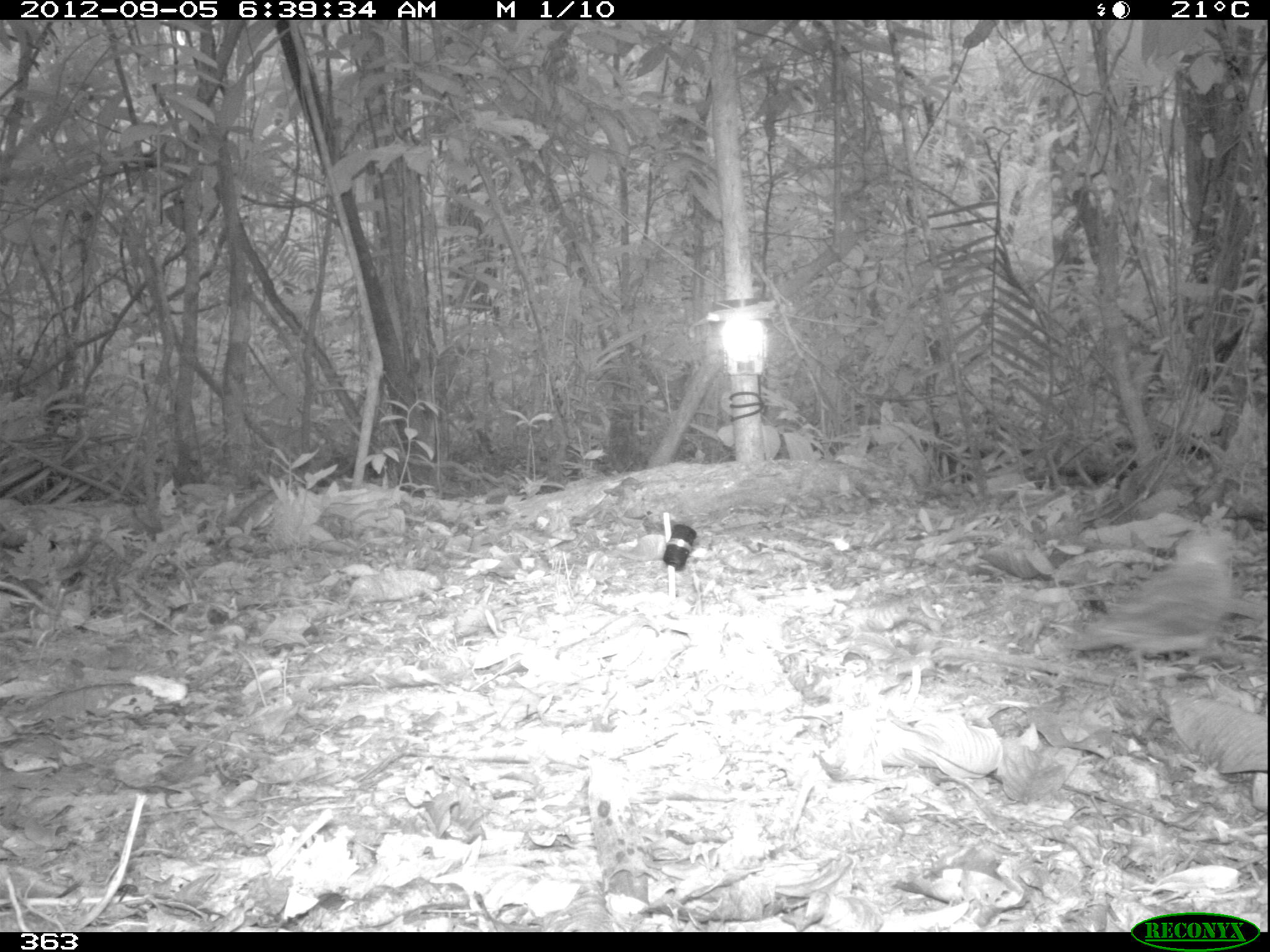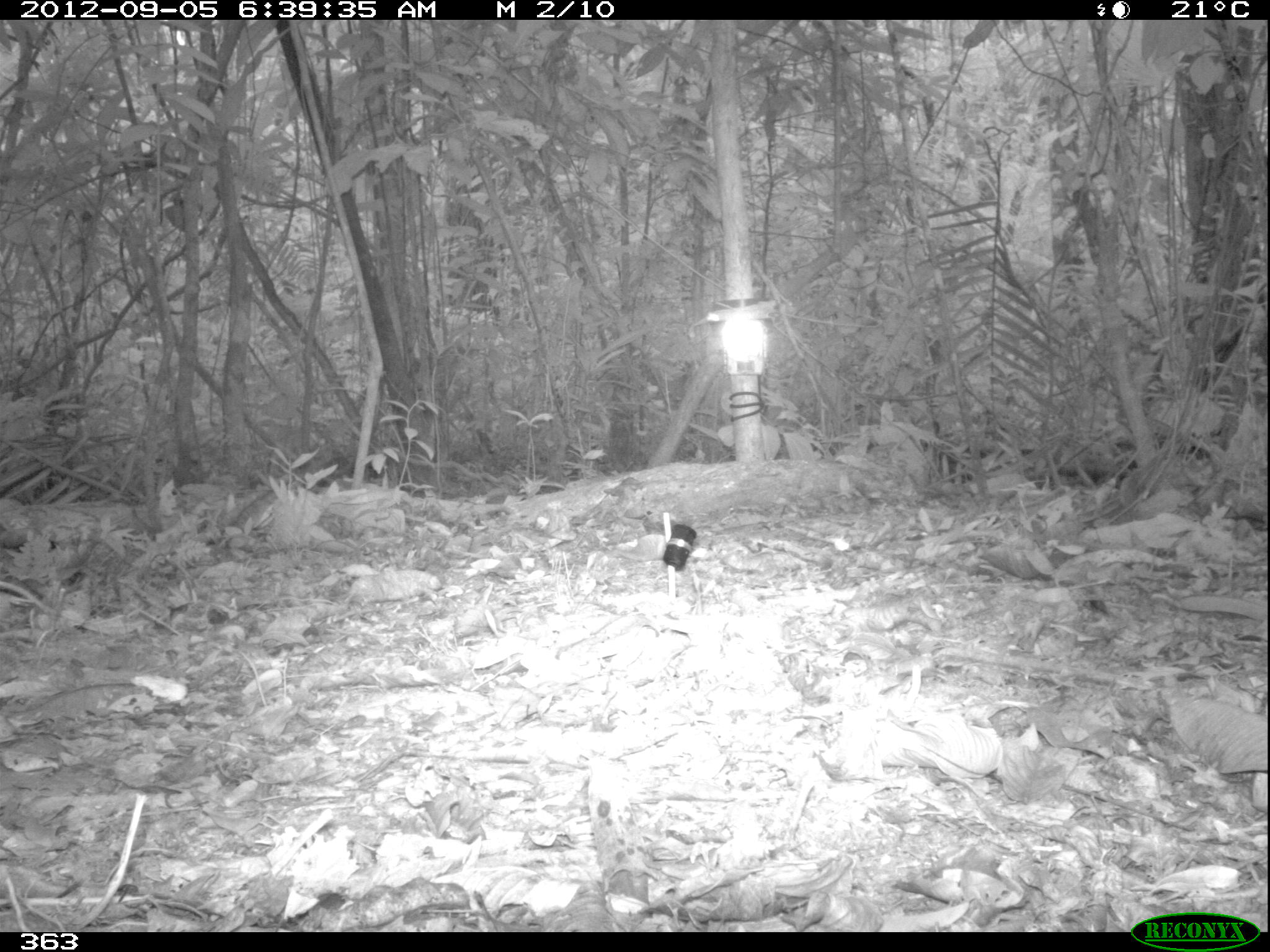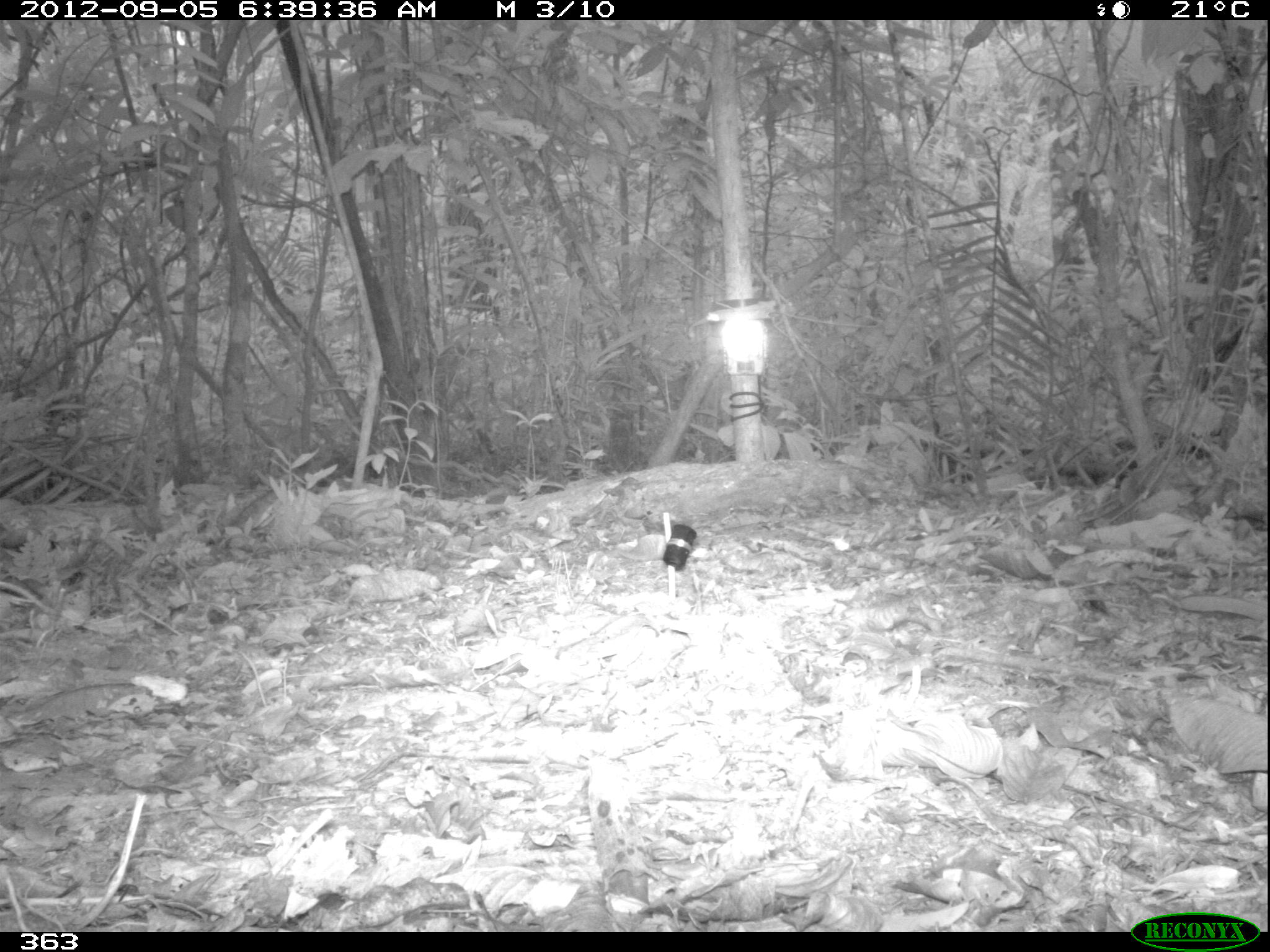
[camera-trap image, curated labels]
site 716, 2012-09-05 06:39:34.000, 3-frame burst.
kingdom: Animalia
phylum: Chordata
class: Aves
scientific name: Aves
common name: bird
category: unknown bird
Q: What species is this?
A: Unknown bird (bird) (Aves).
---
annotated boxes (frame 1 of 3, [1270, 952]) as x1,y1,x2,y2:
unknown bird: 1060,526,1254,677